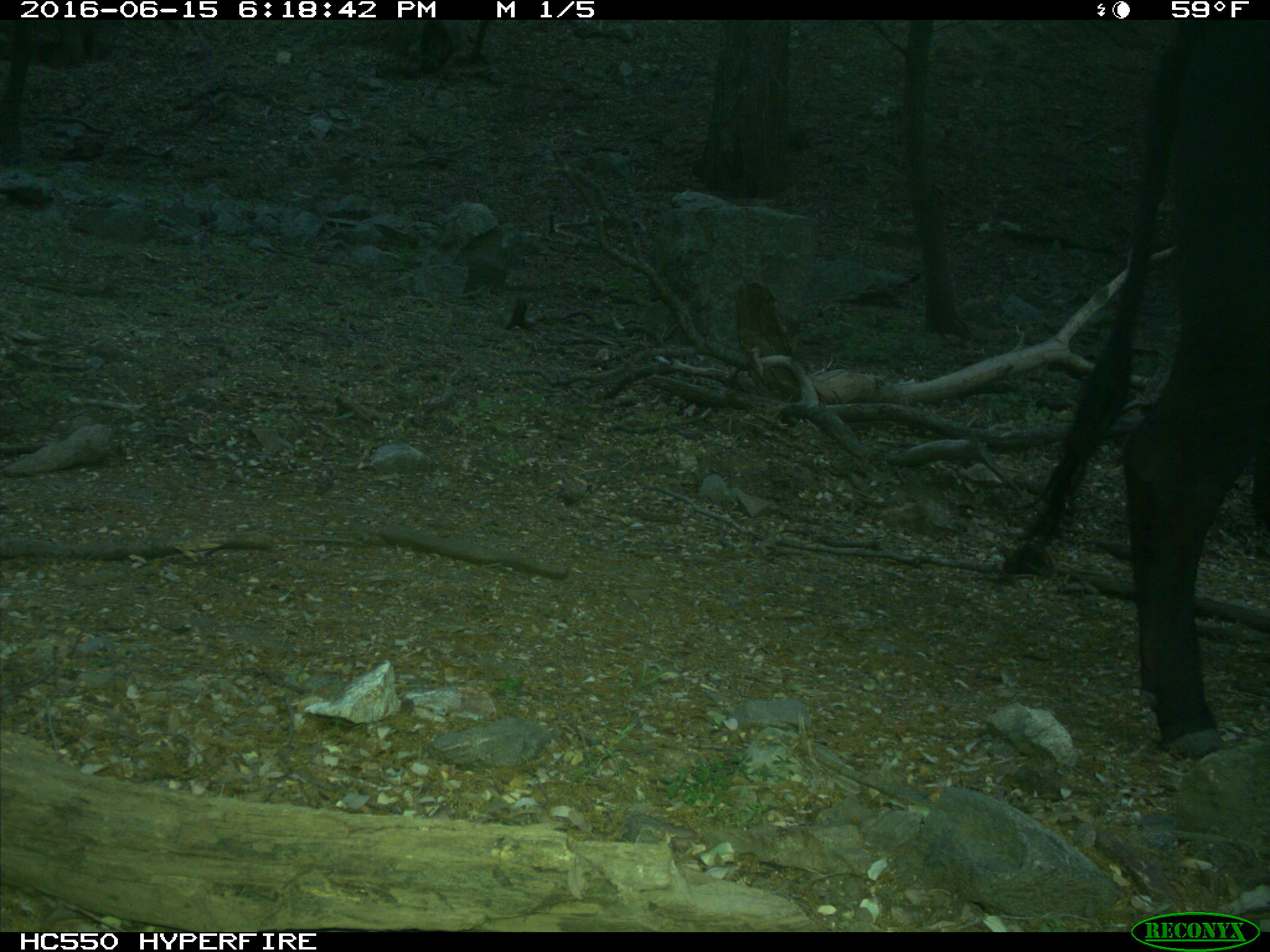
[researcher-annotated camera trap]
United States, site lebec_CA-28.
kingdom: Animalia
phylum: Chordata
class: Mammalia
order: Artiodactyla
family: Bovidae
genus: Bos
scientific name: Bos taurus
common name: domestic cow